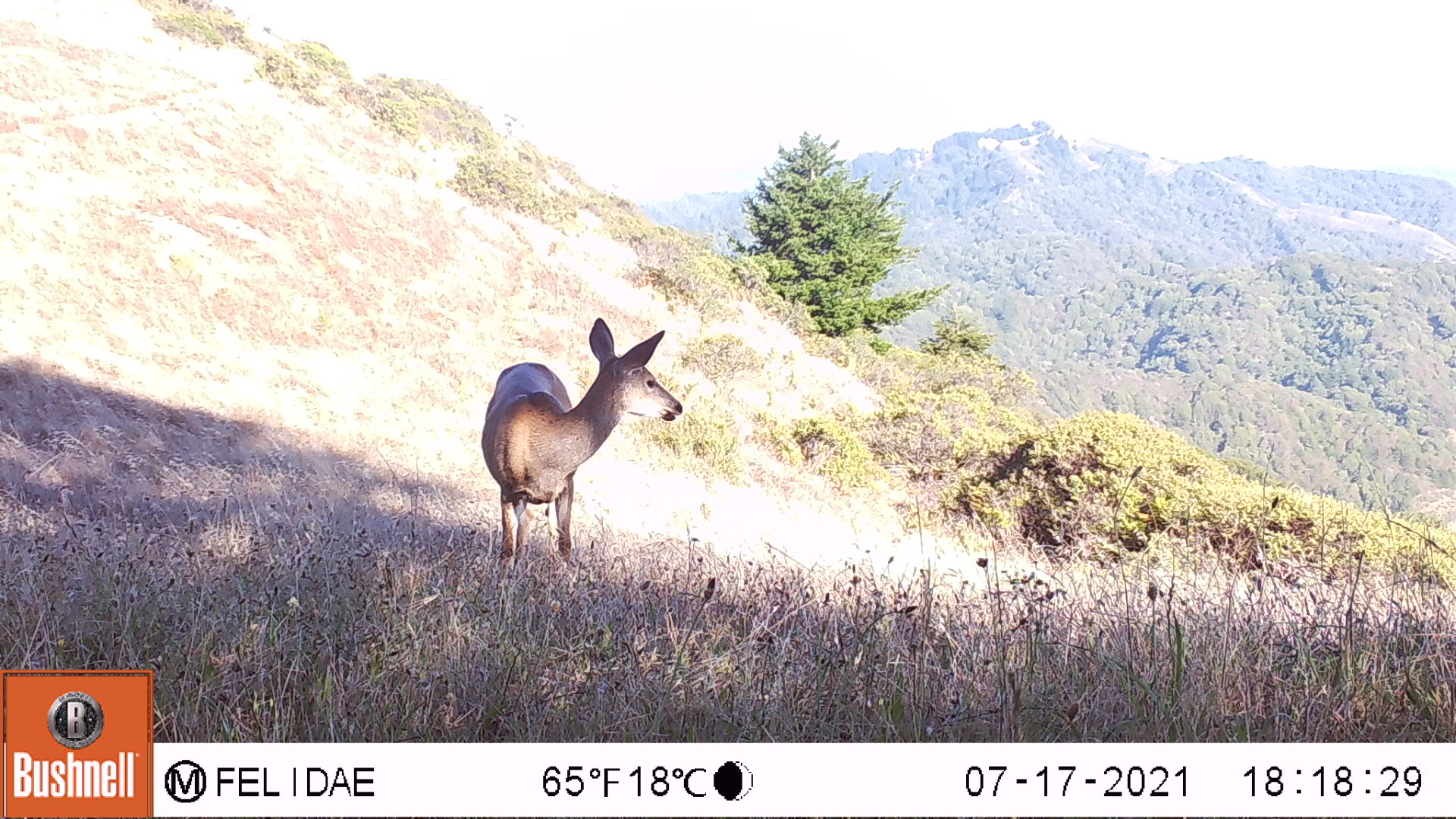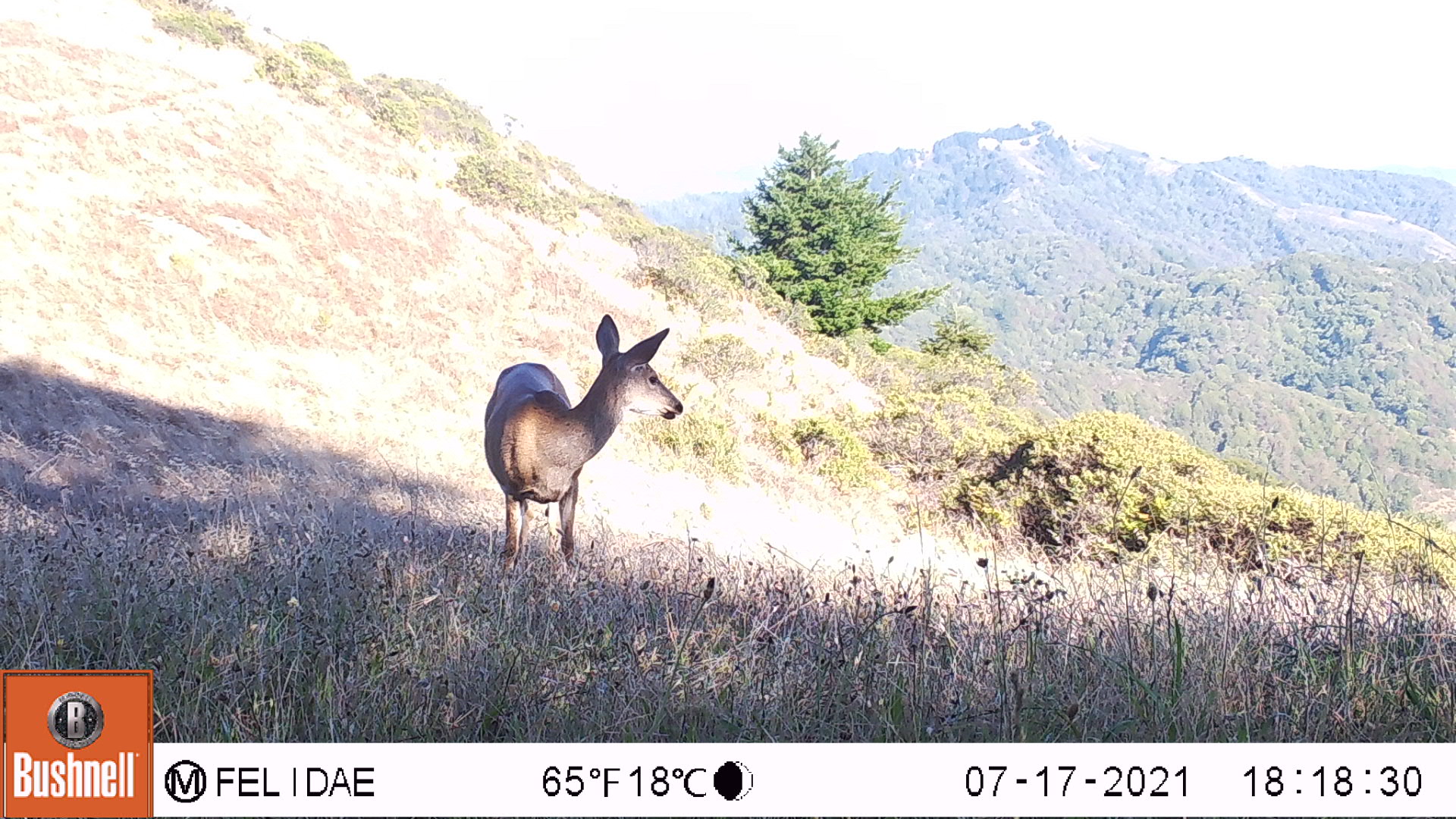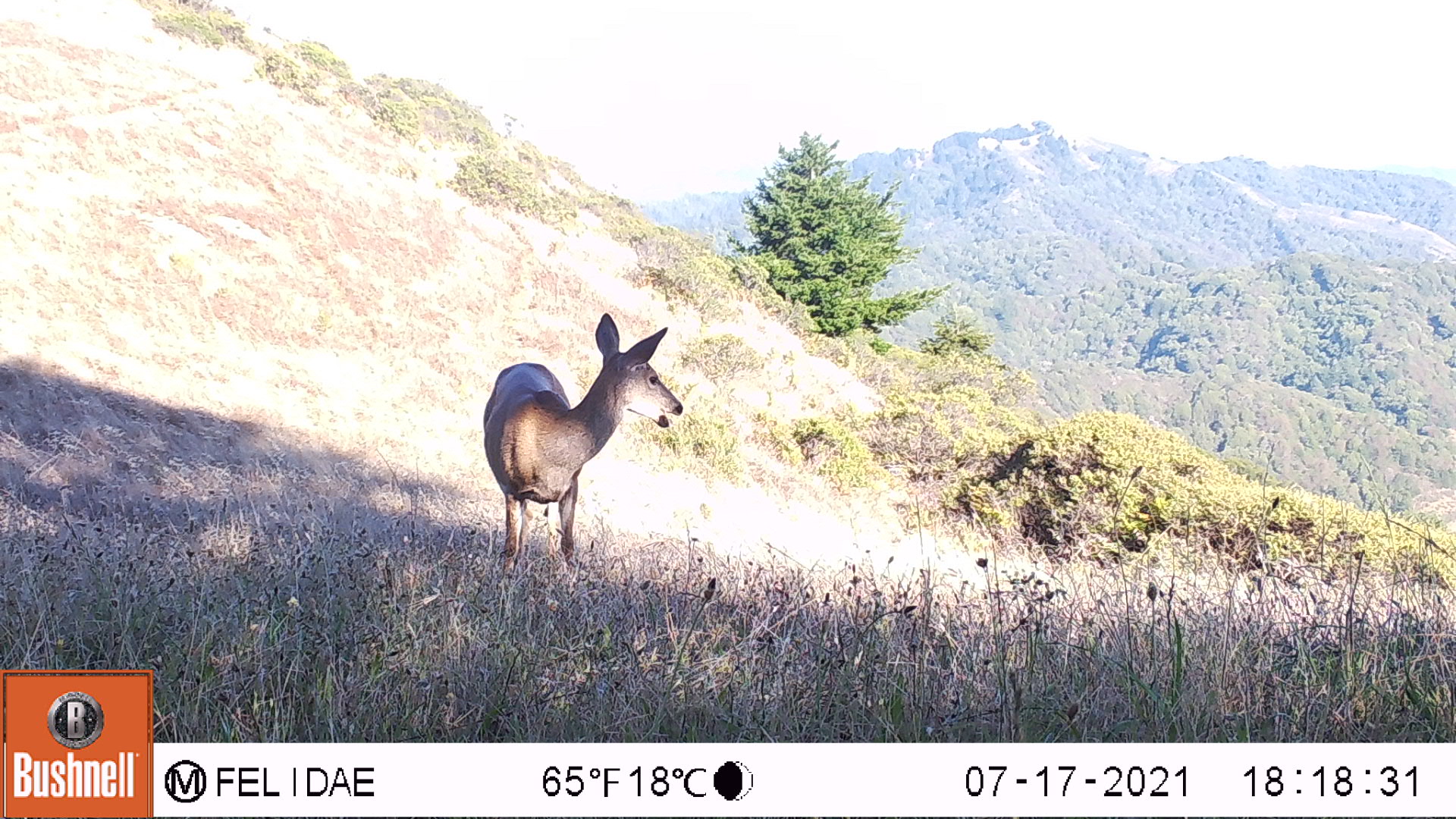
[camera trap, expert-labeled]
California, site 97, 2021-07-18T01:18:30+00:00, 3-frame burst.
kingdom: Animalia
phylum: Chordata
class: Mammalia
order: Artiodactyla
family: Cervidae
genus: Odocoileus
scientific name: Odocoileus hemionus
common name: mule deer